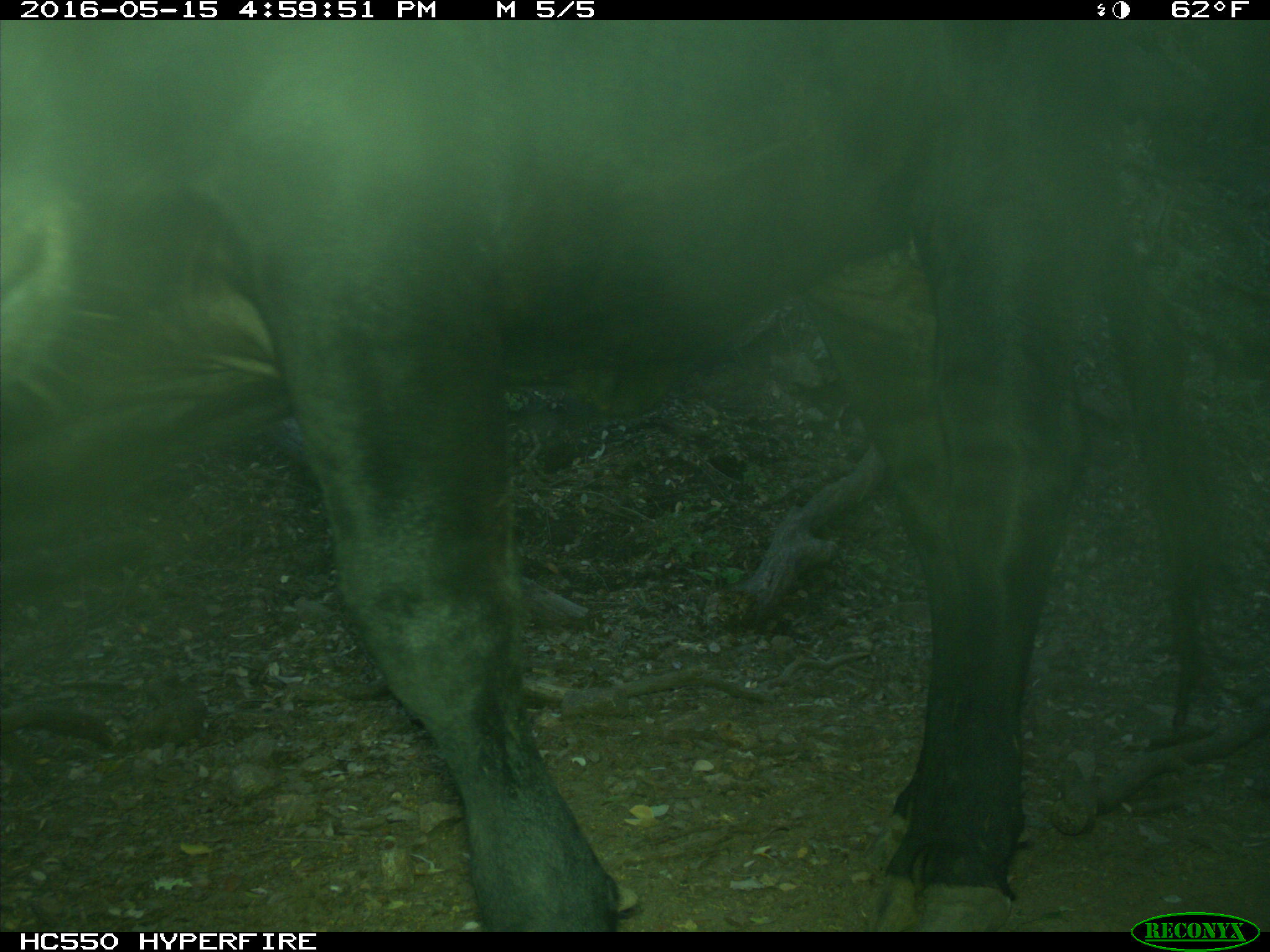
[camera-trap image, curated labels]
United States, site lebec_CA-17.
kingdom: Animalia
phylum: Chordata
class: Mammalia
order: Artiodactyla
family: Bovidae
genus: Bos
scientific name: Bos taurus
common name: domestic cow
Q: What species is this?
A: Bos taurus (domestic cow).